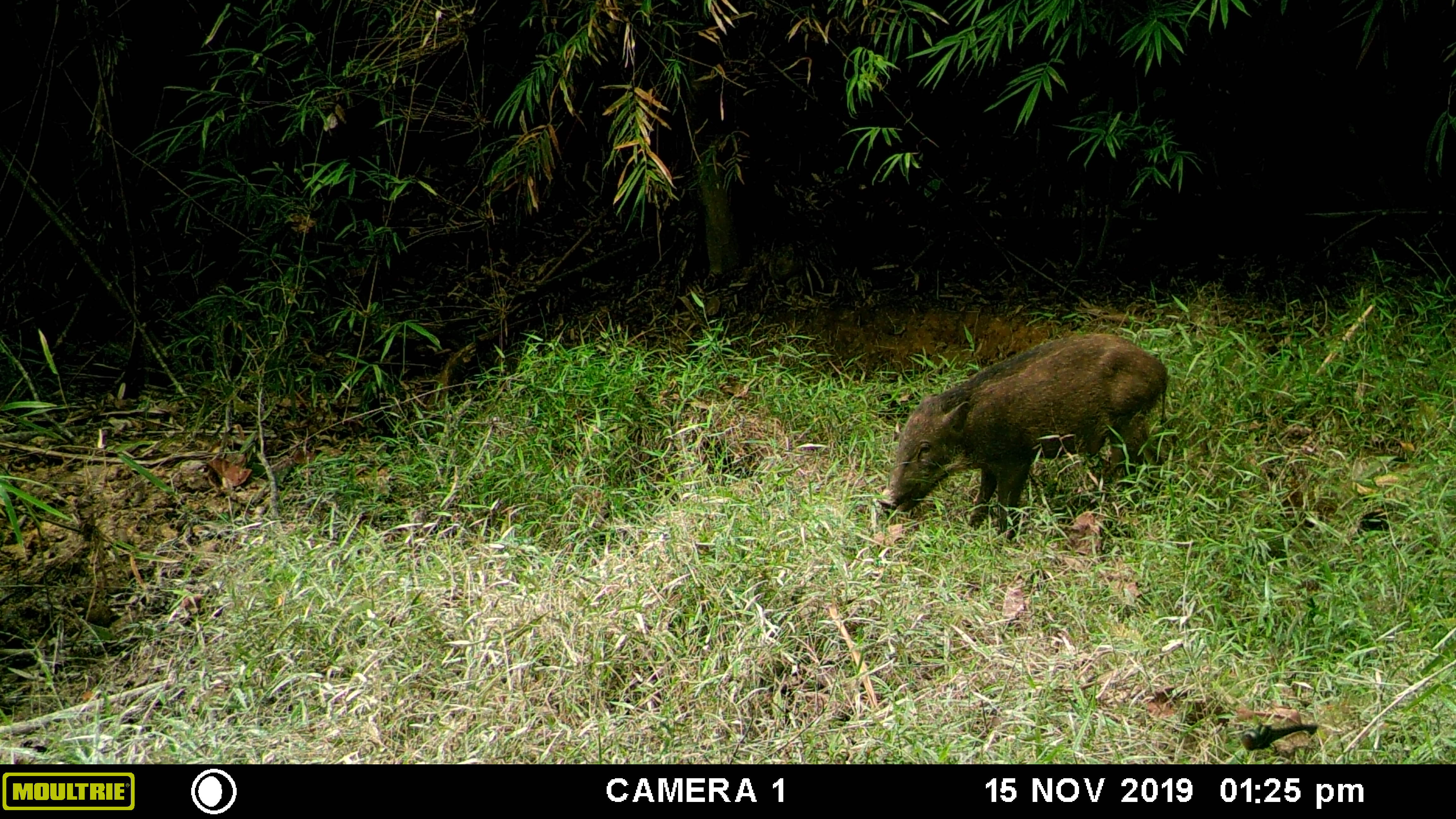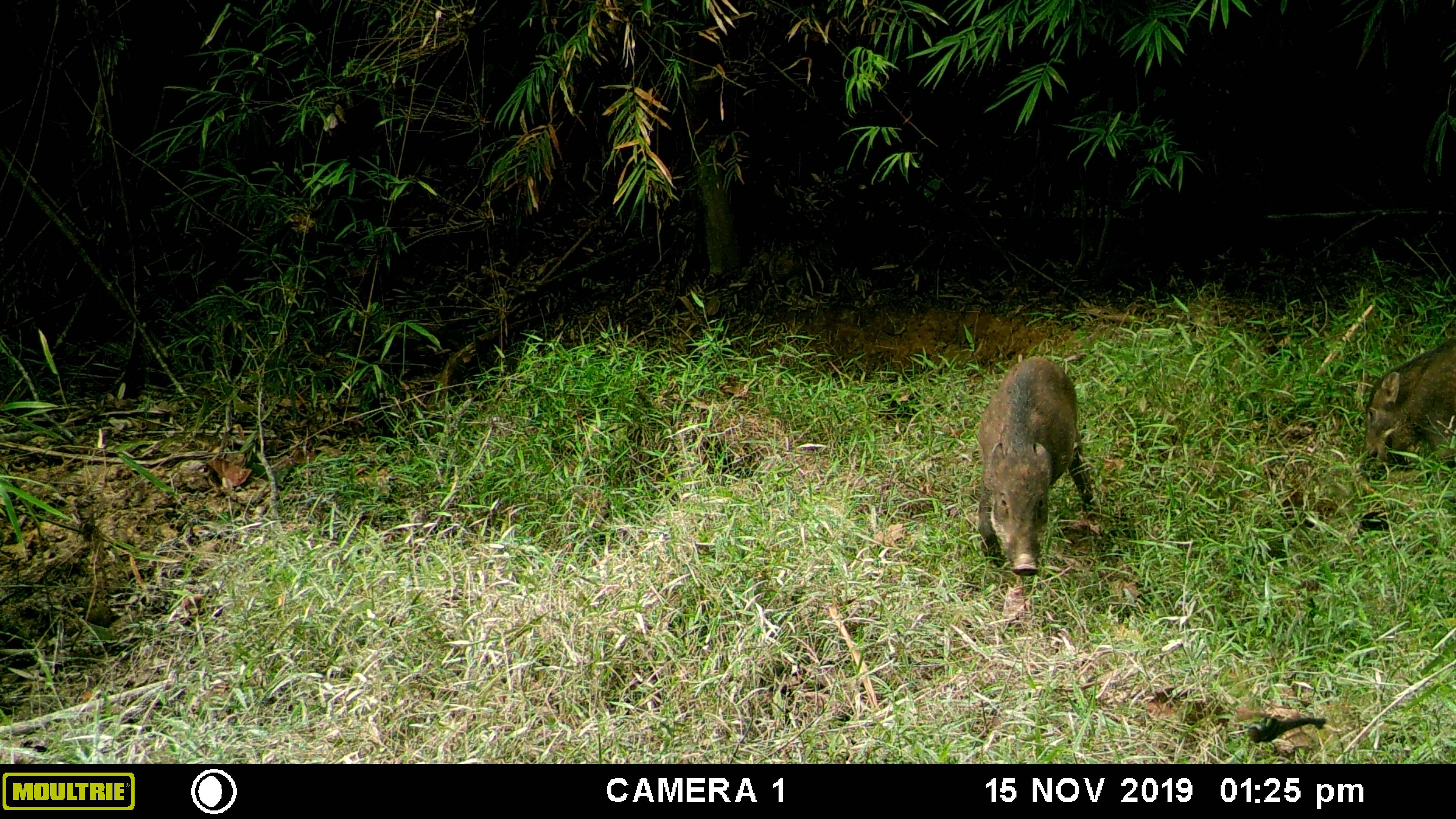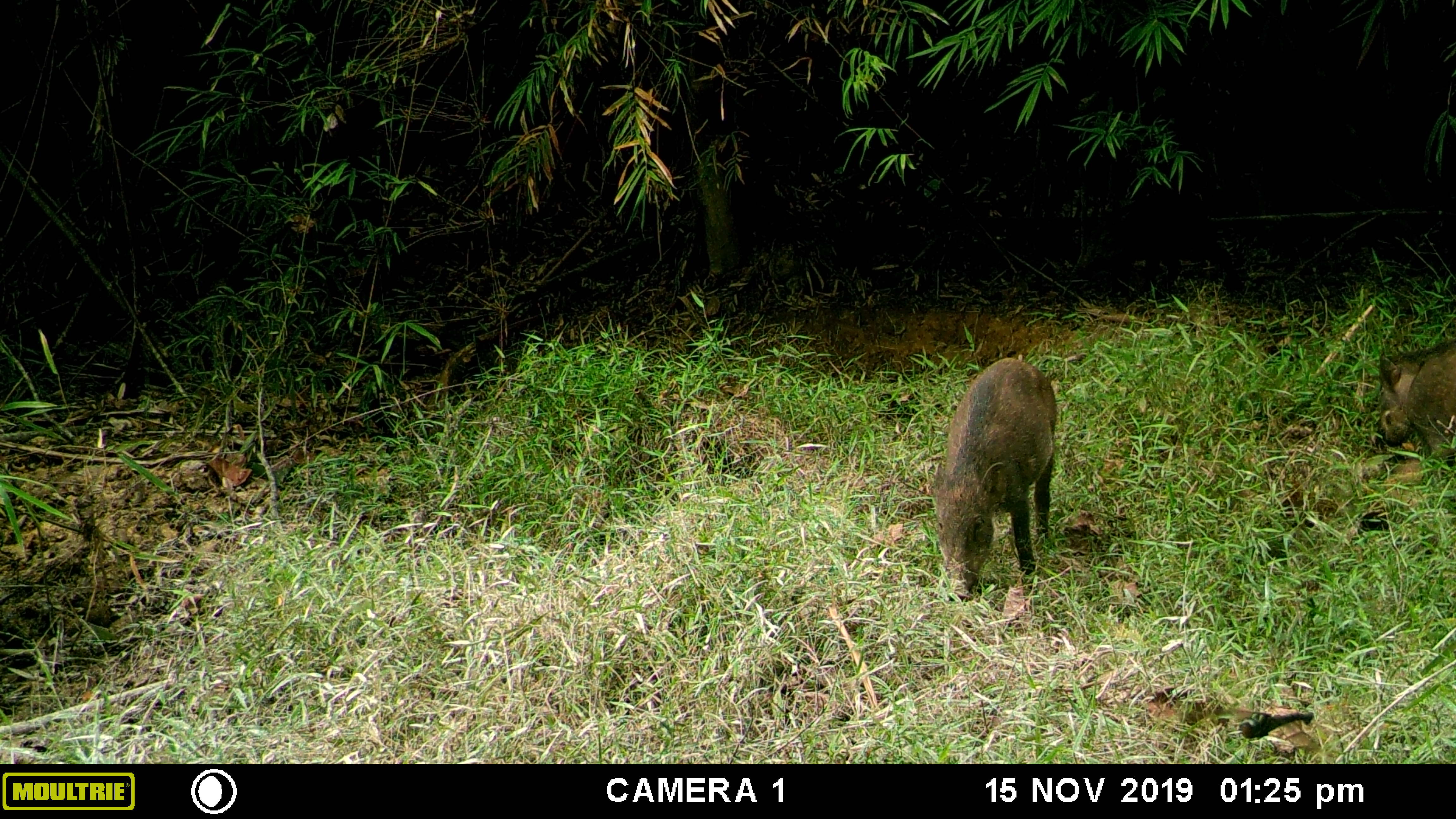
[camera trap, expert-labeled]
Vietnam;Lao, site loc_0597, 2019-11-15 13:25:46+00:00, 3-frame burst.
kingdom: Animalia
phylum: Chordata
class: Mammalia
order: Artiodactyla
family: Suidae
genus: Sus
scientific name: Sus scrofa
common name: eurasian wild pig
Eurasian wild pig (Sus scrofa). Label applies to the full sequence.